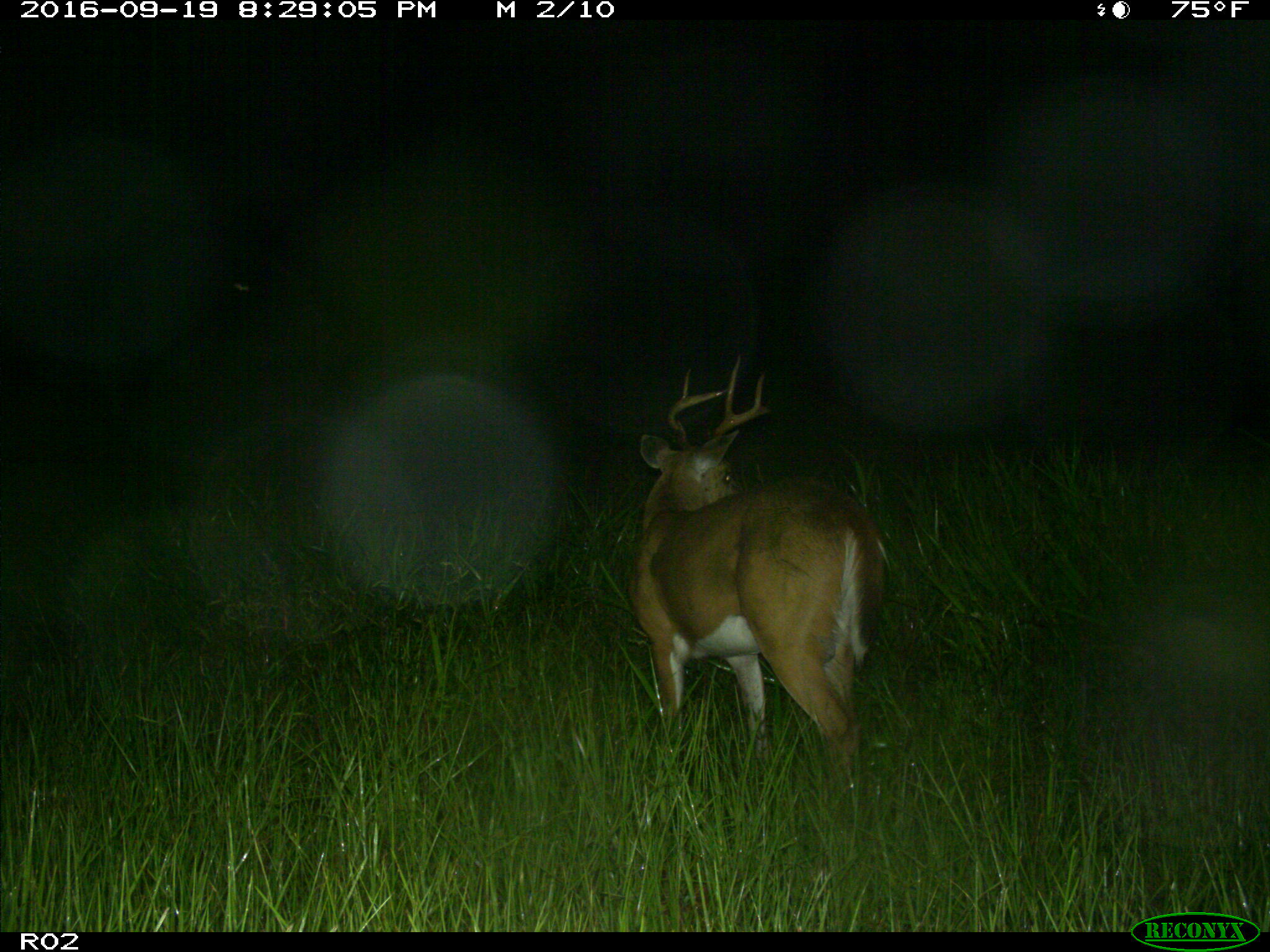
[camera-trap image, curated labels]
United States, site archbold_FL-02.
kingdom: Animalia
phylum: Chordata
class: Mammalia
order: Artiodactyla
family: Cervidae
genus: Odocoileus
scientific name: Odocoileus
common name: deer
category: unidentified deer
Unidentified deer (deer) (Odocoileus).